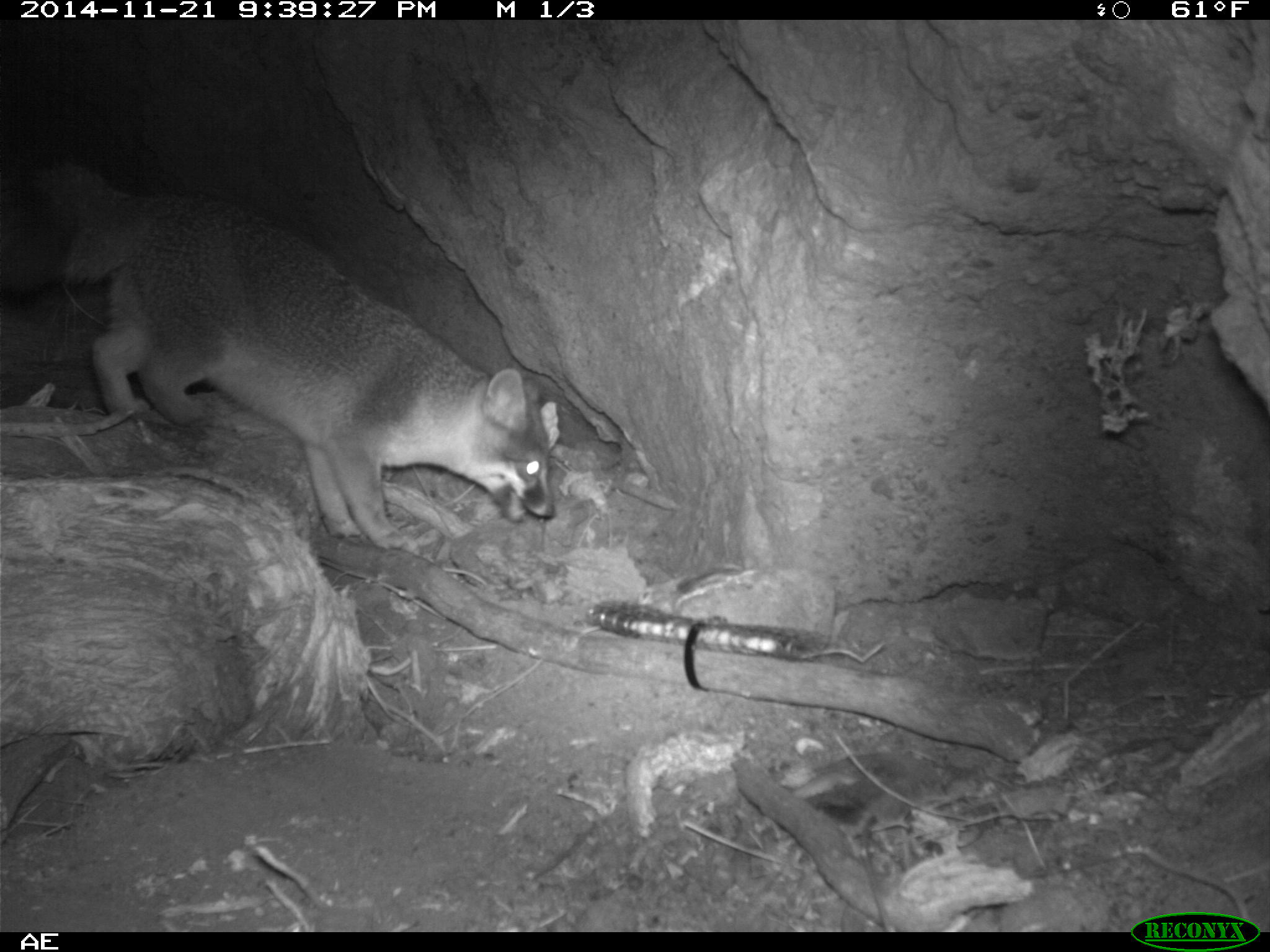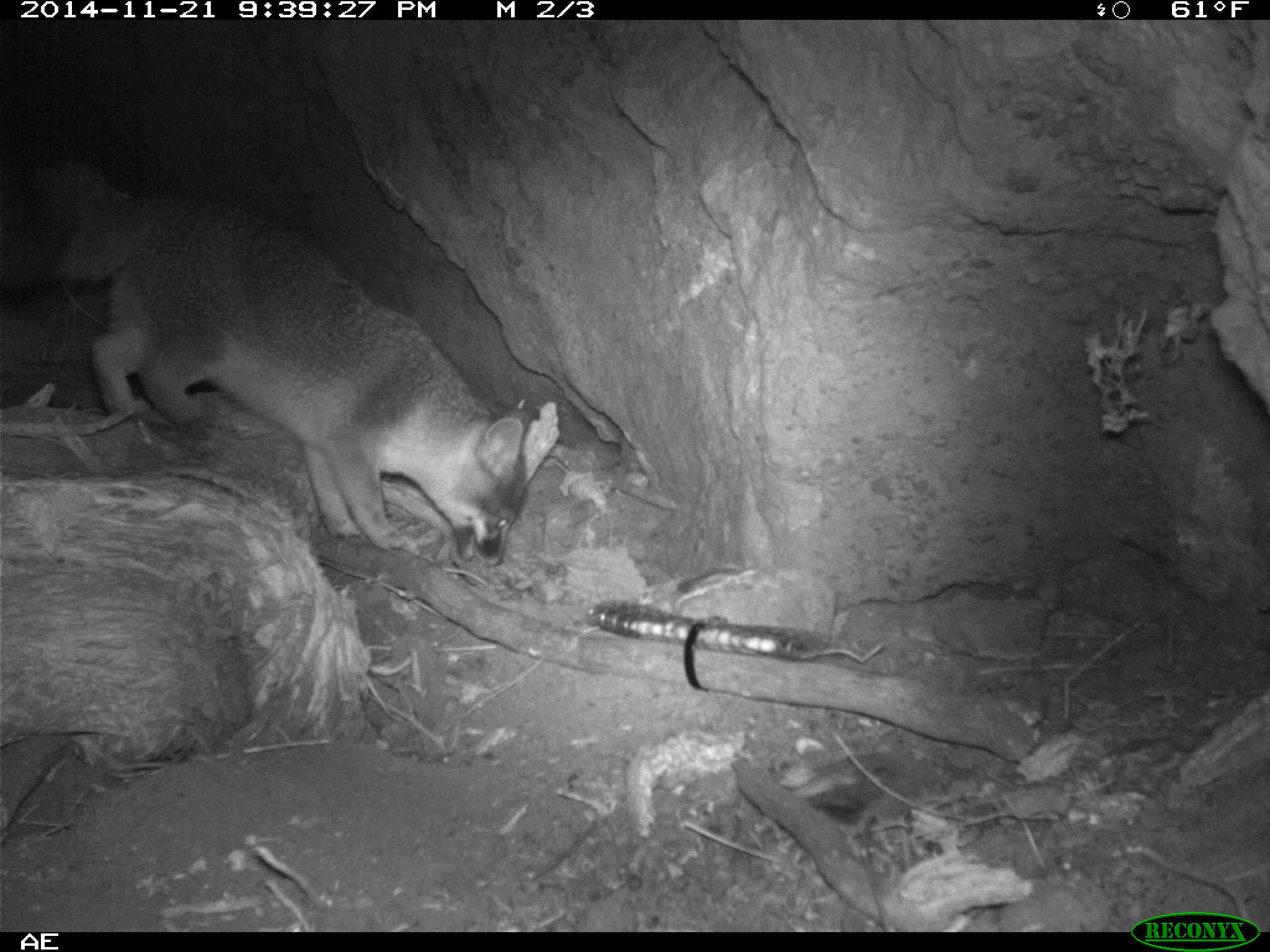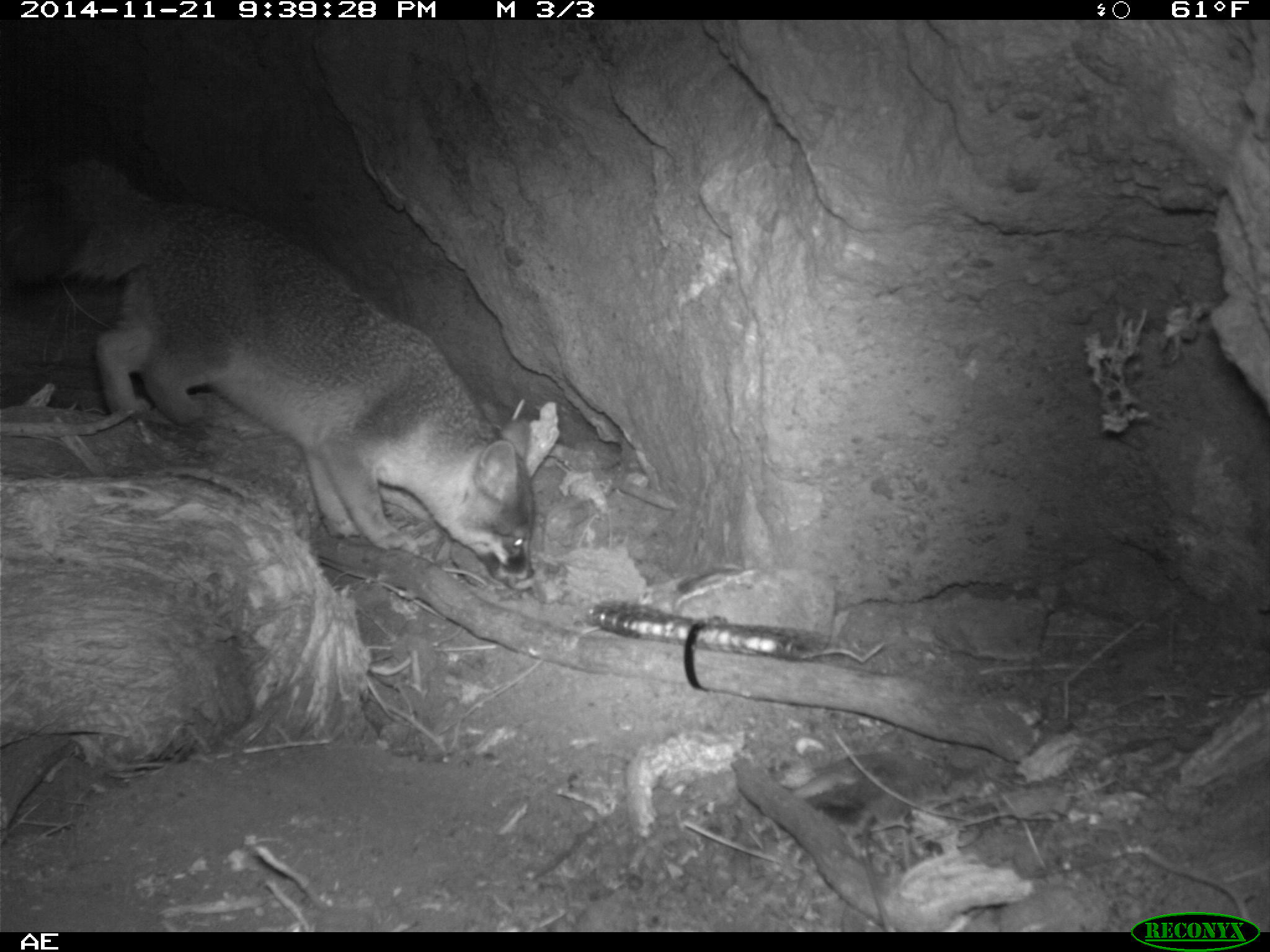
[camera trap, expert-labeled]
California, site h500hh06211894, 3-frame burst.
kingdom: Animalia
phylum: Chordata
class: Mammalia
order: Carnivora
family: Canidae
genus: Urocyon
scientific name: Urocyon littoralis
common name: island fox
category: fox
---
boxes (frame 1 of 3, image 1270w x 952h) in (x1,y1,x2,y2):
fox: (0,156,555,557)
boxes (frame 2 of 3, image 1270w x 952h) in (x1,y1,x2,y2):
fox: (0,152,528,566)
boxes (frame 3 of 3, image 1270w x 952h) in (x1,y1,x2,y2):
fox: (5,157,533,585)